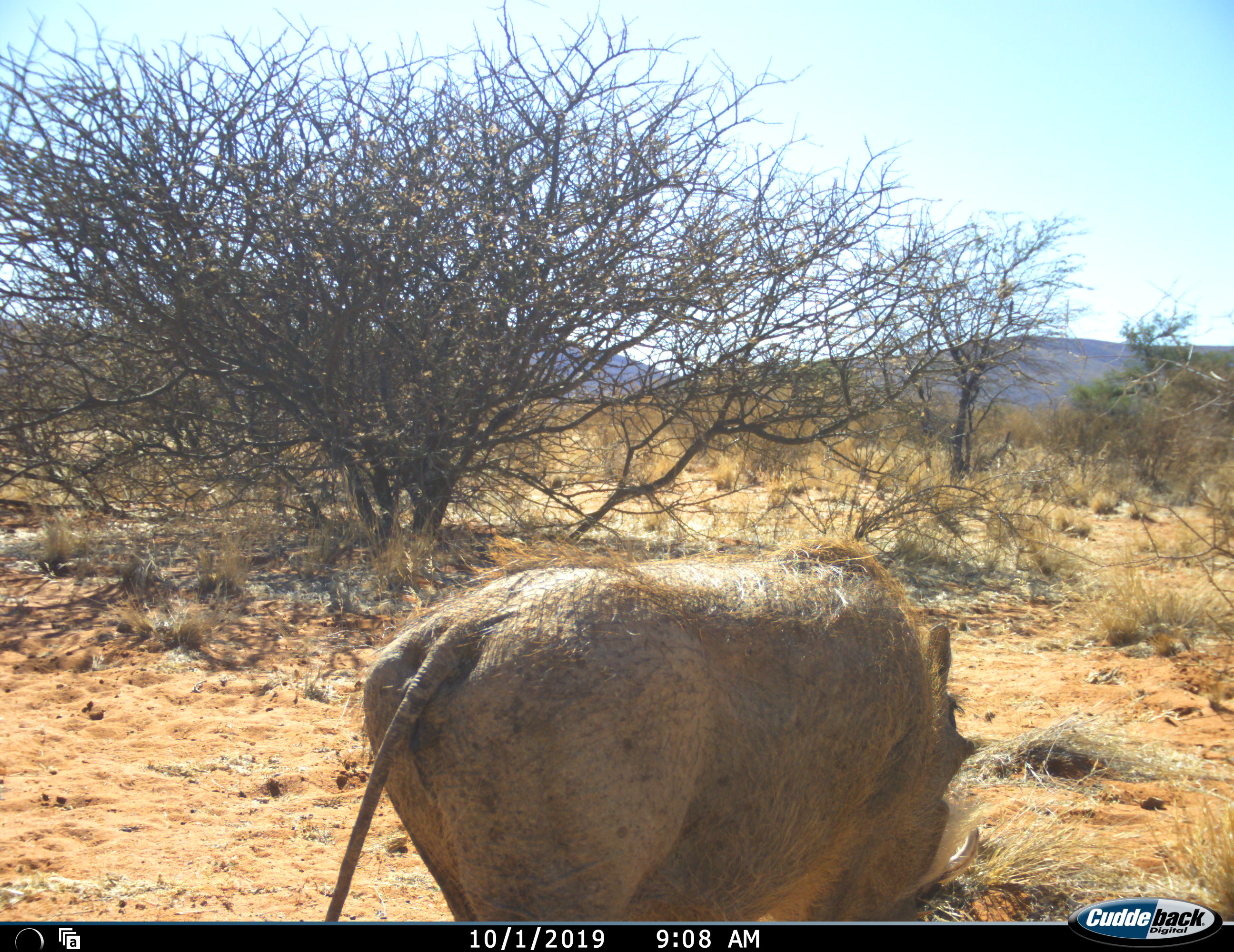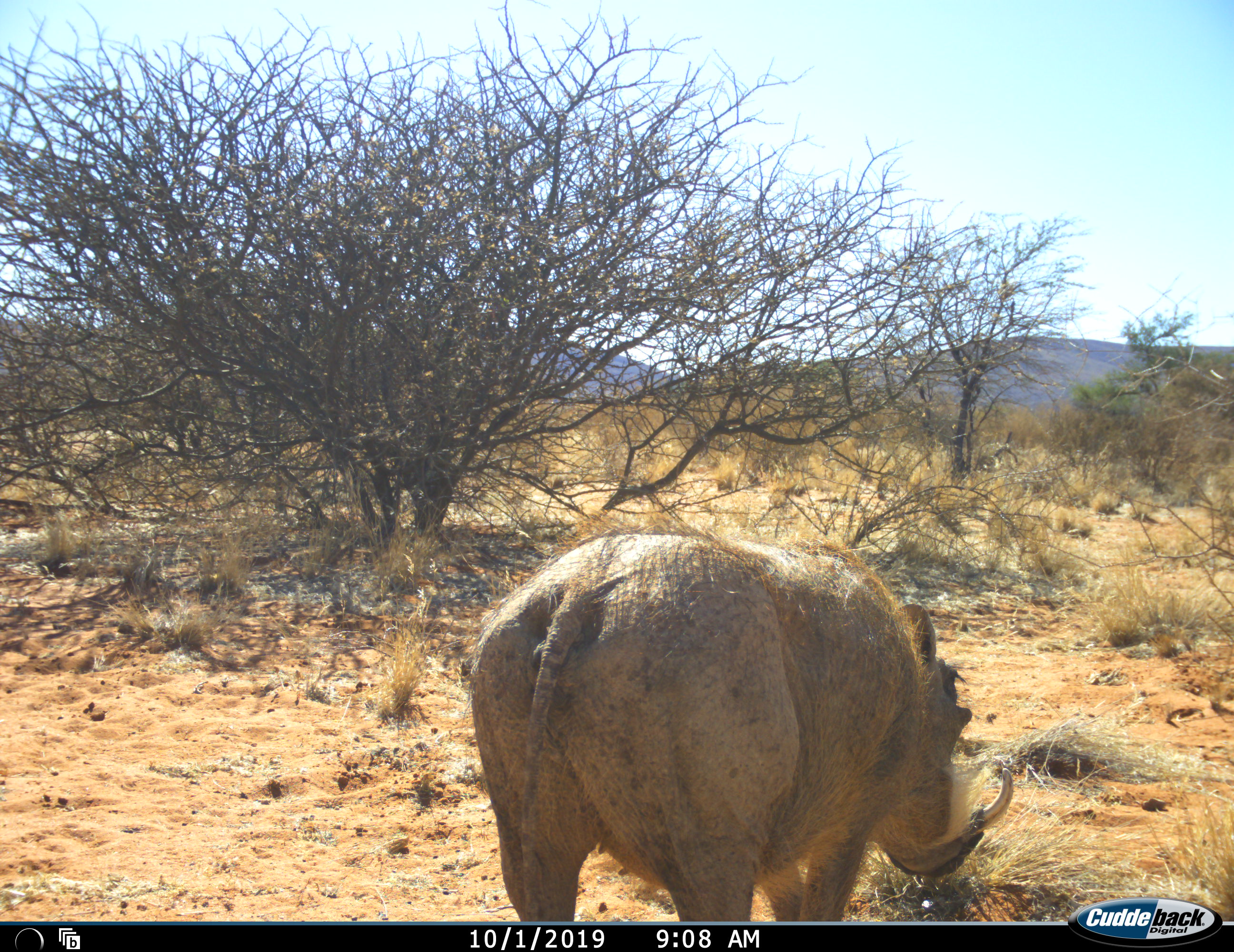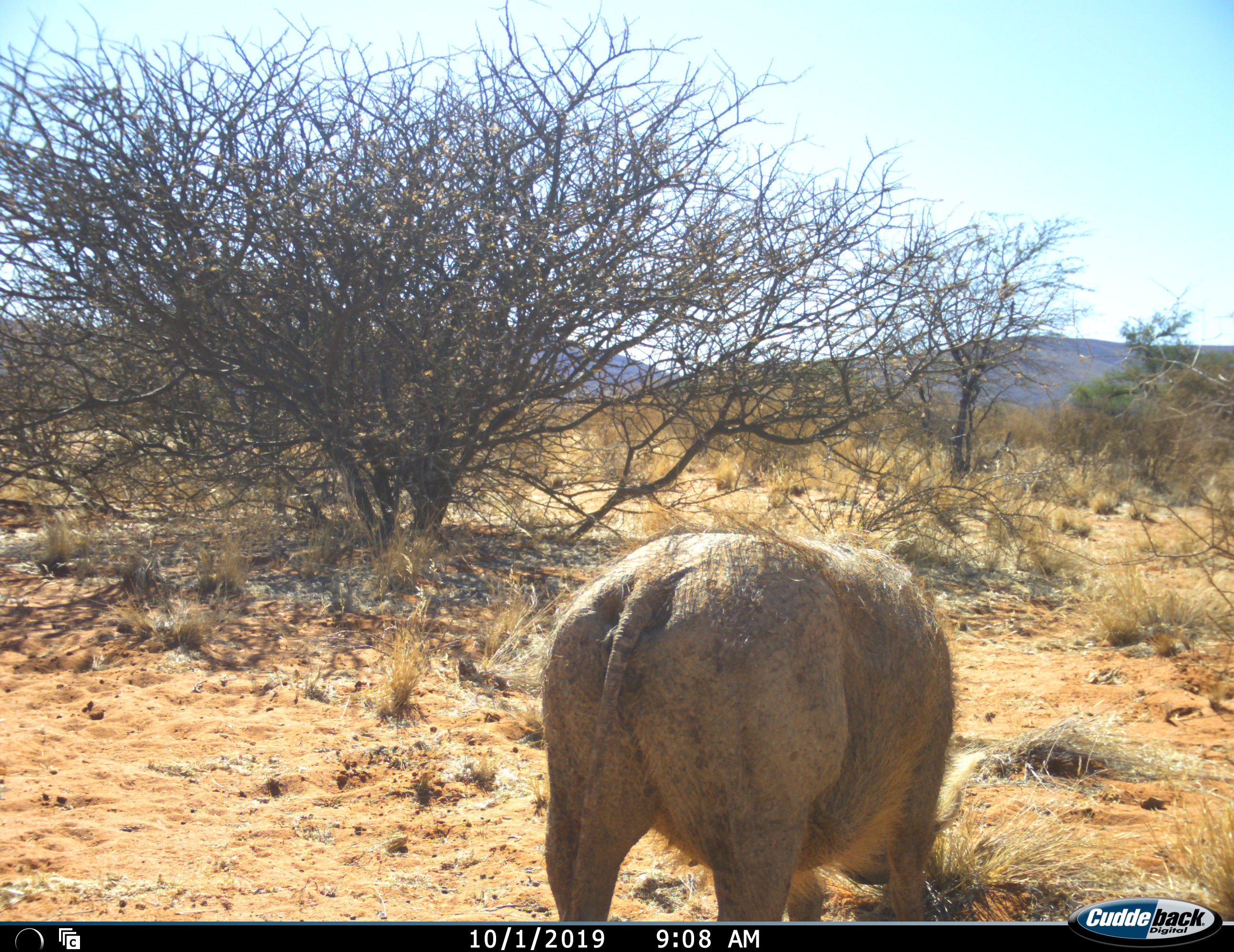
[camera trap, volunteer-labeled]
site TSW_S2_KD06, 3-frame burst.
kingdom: Animalia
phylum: Chordata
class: Mammalia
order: Artiodactyla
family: Suidae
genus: Phacochoerus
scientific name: Phacochoerus africanus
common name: warthog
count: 1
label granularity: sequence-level